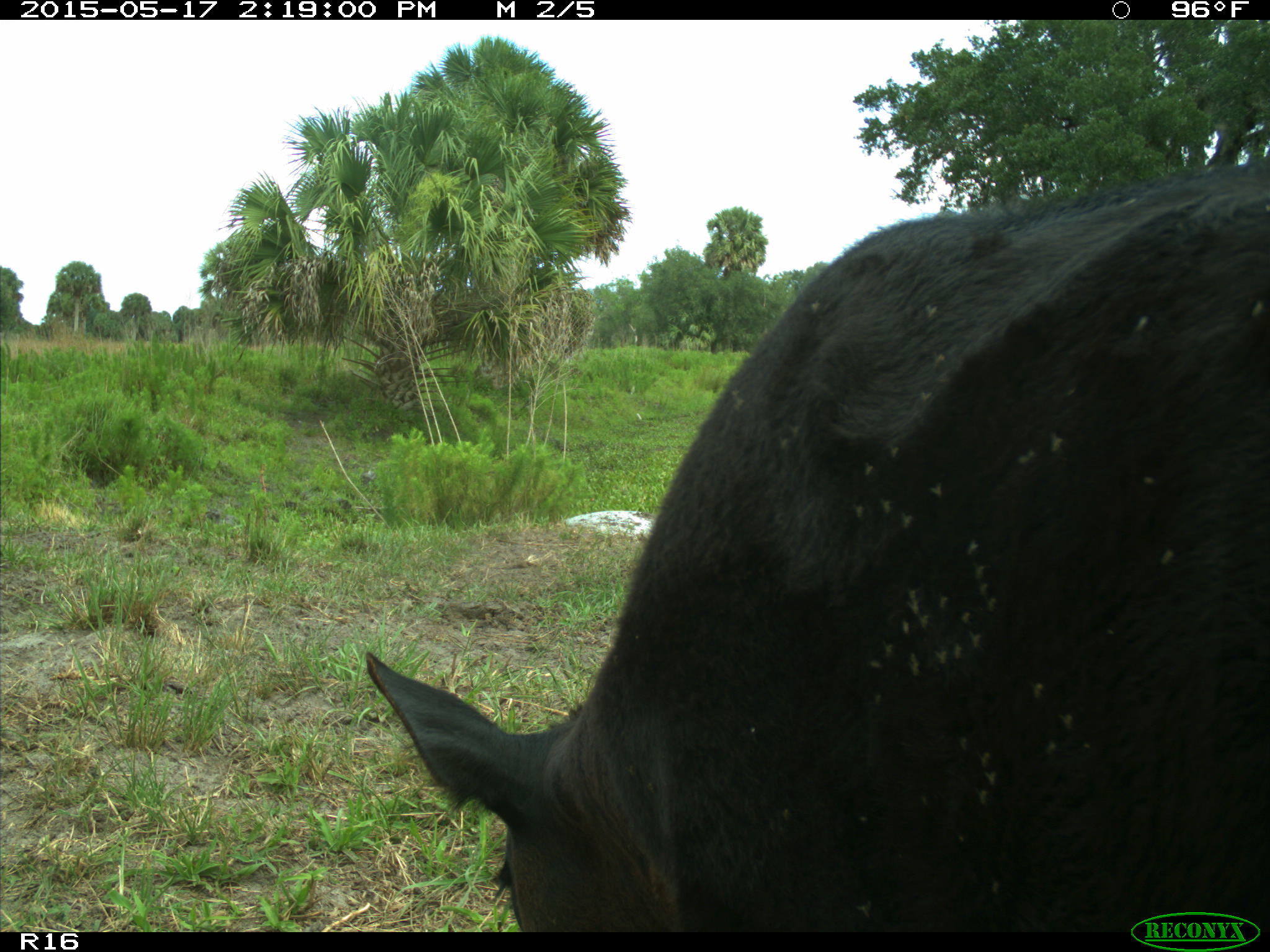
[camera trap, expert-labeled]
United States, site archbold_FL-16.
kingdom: Animalia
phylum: Chordata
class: Mammalia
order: Artiodactyla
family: Bovidae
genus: Bos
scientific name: Bos taurus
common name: domestic cow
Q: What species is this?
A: Bos taurus (domestic cow).